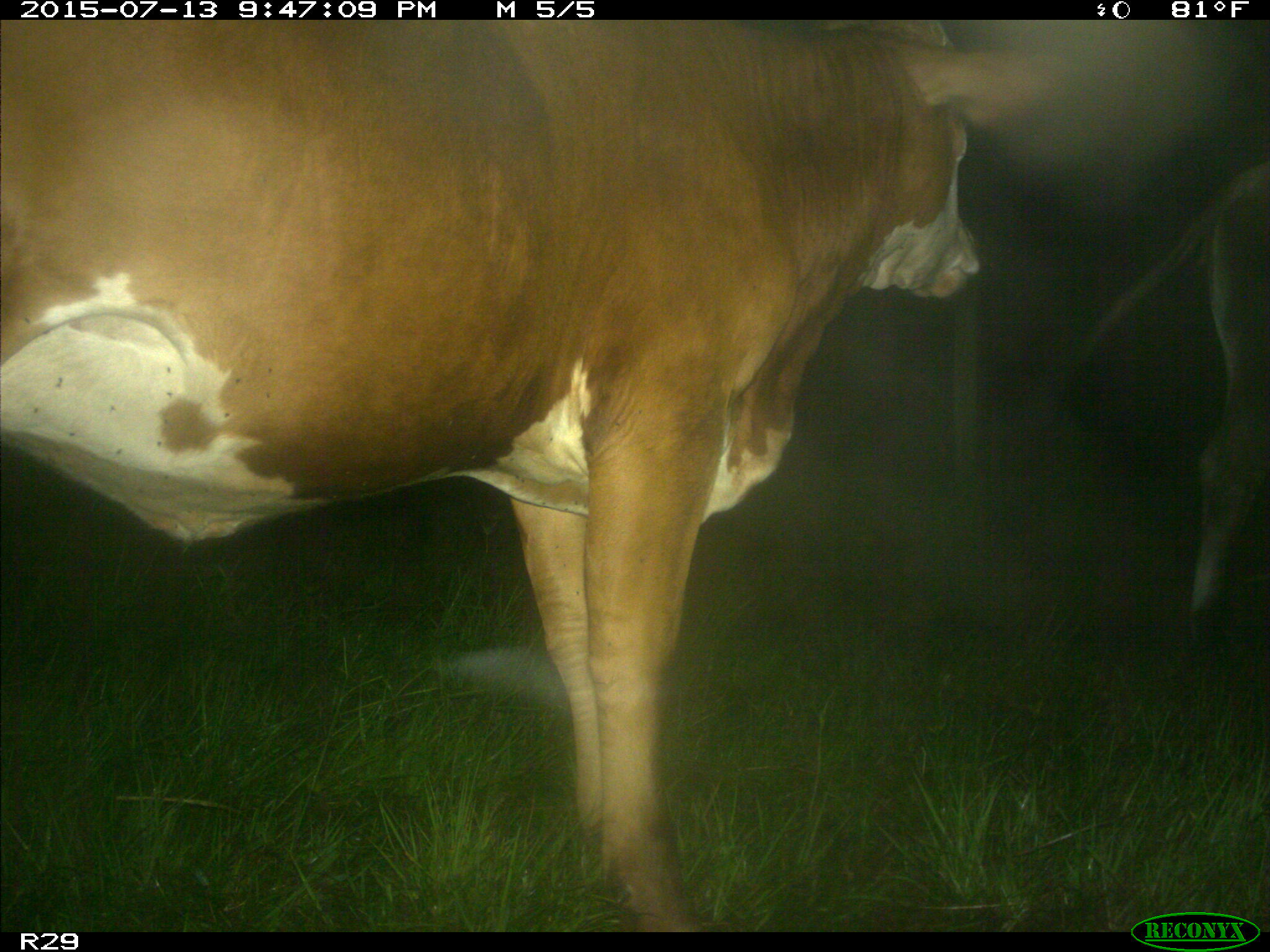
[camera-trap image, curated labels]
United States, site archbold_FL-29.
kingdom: Animalia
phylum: Chordata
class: Mammalia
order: Artiodactyla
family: Bovidae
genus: Bos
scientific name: Bos taurus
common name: domestic cow